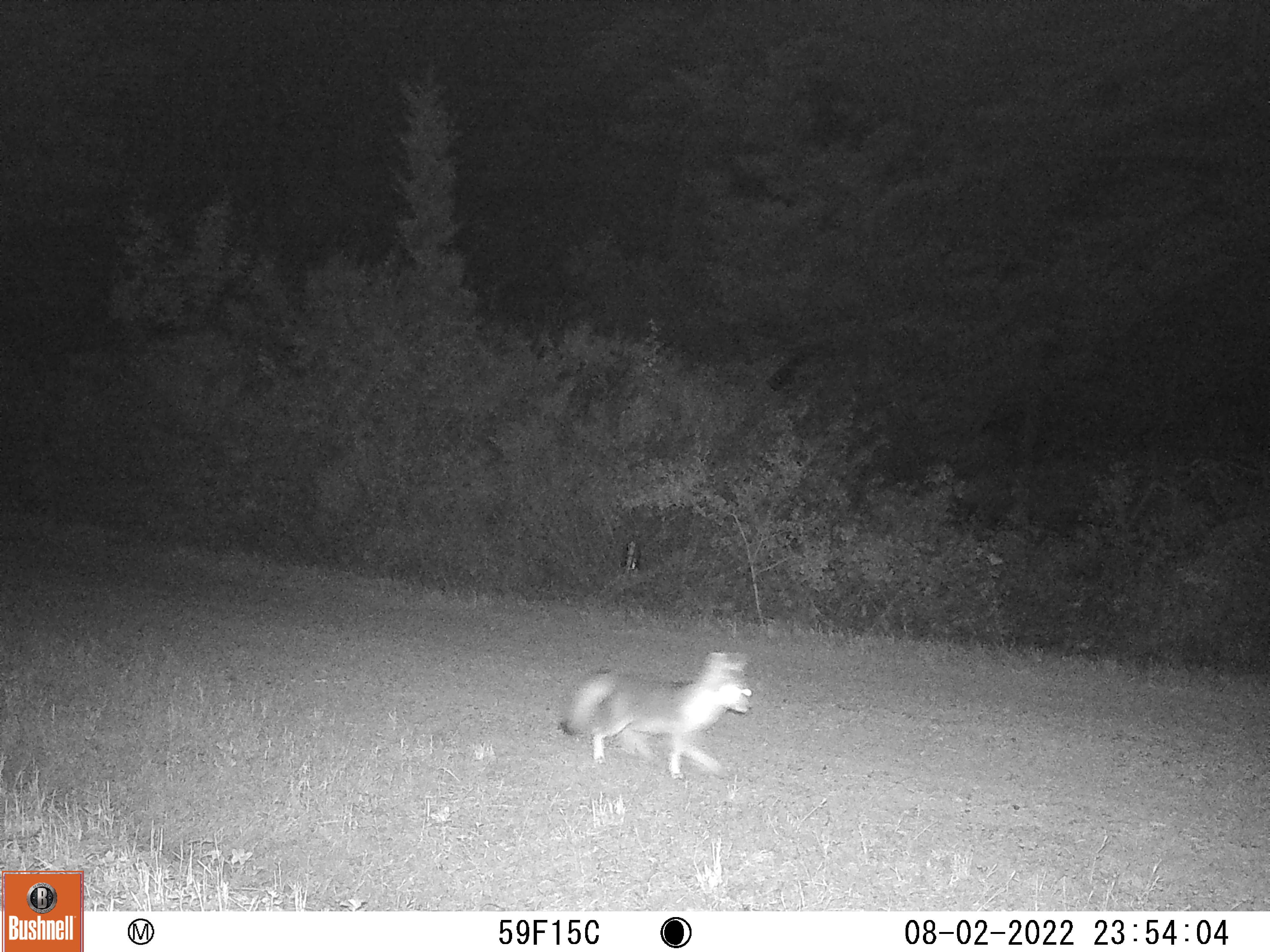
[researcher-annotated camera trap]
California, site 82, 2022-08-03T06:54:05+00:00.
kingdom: Animalia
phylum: Chordata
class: Mammalia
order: Carnivora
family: Canidae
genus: Urocyon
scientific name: Urocyon cinereoargenteus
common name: gray fox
Gray fox (Urocyon cinereoargenteus).